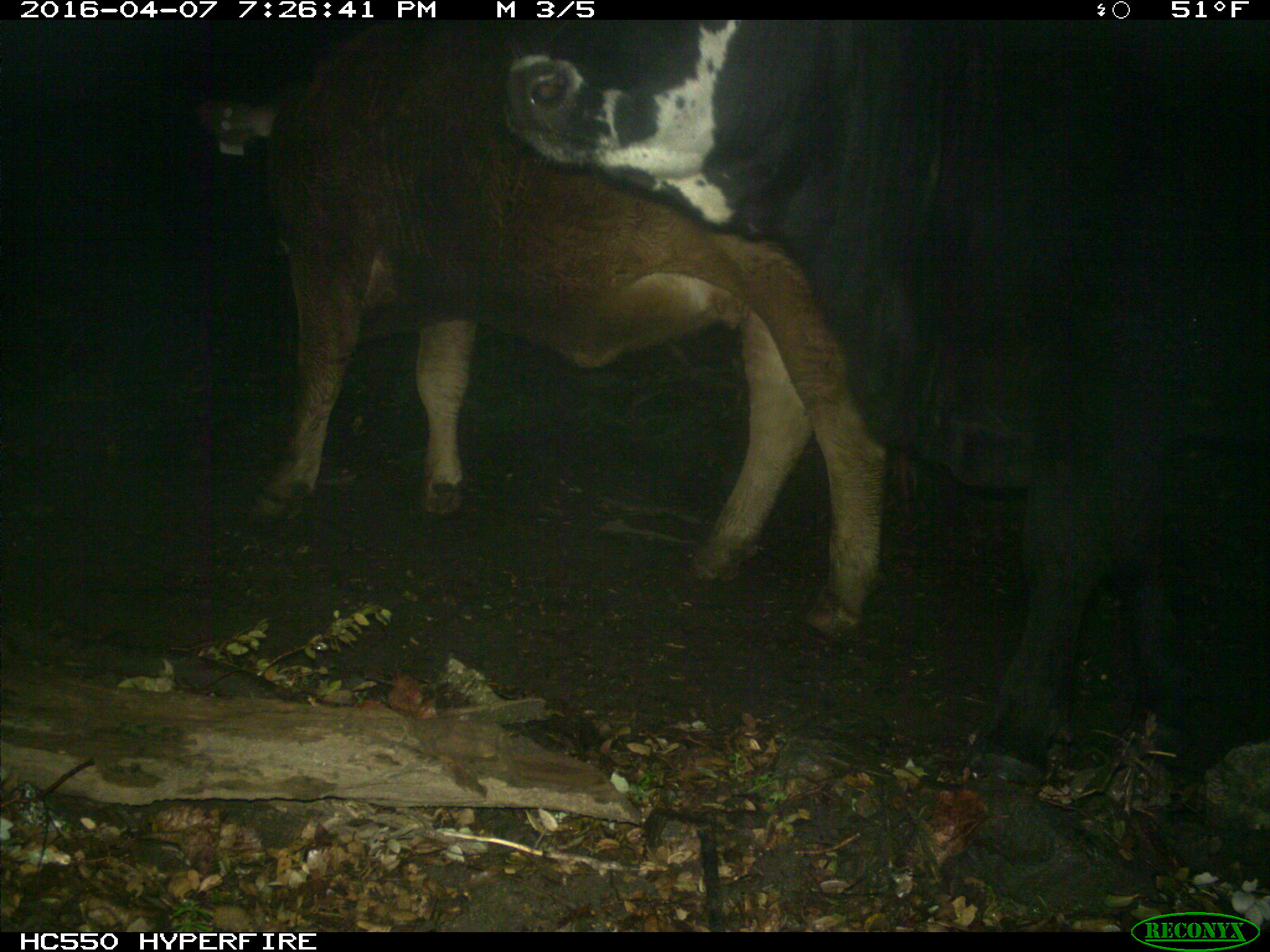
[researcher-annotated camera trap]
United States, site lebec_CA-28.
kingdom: Animalia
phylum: Chordata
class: Mammalia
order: Artiodactyla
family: Bovidae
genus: Bos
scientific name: Bos taurus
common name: domestic cow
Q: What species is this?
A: Bos taurus (domestic cow).